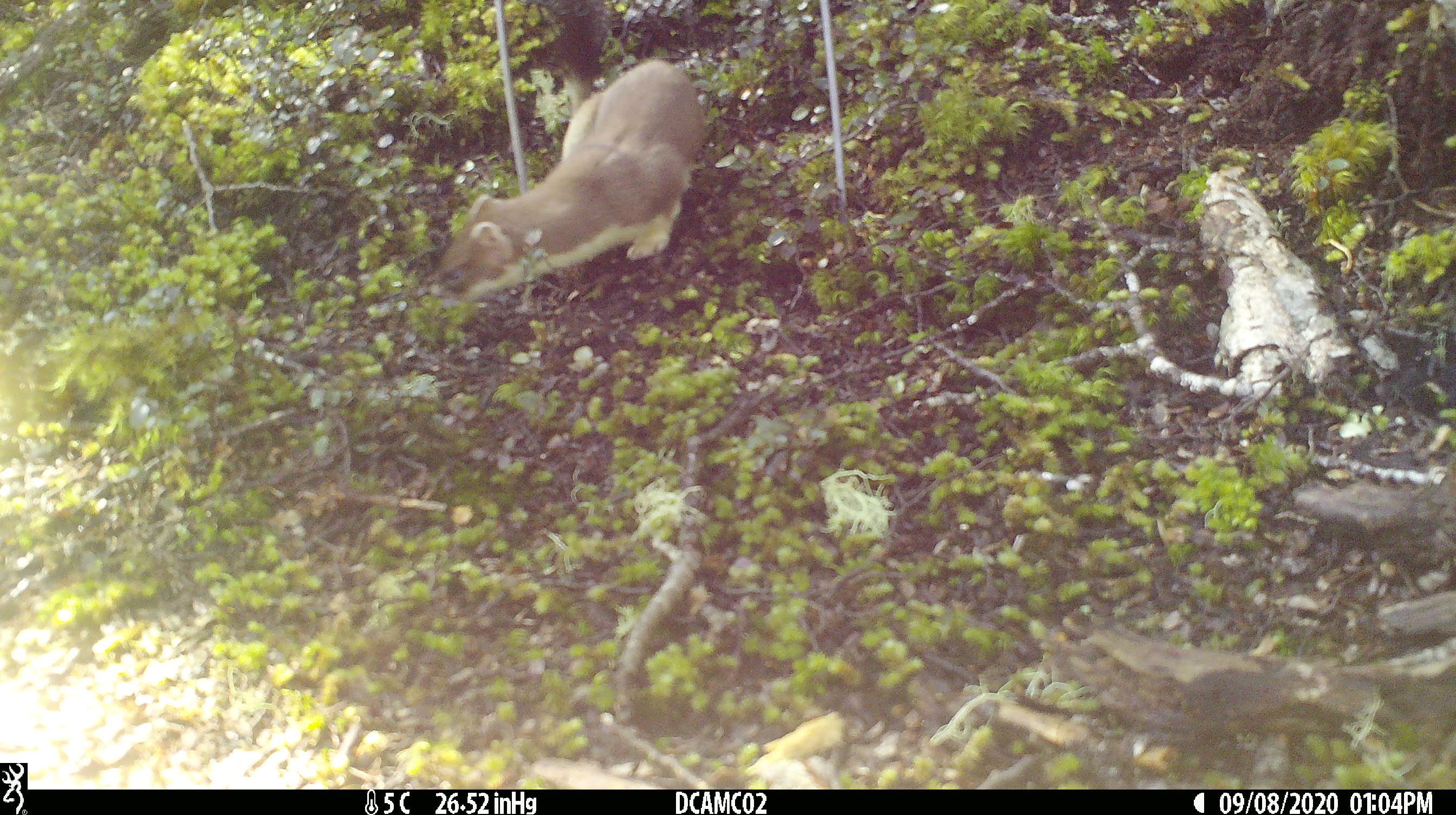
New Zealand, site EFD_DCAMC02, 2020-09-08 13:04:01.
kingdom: Animalia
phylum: Chordata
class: Mammalia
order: Carnivora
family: Mustelidae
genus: Mustela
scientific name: Mustela erminea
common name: stoat